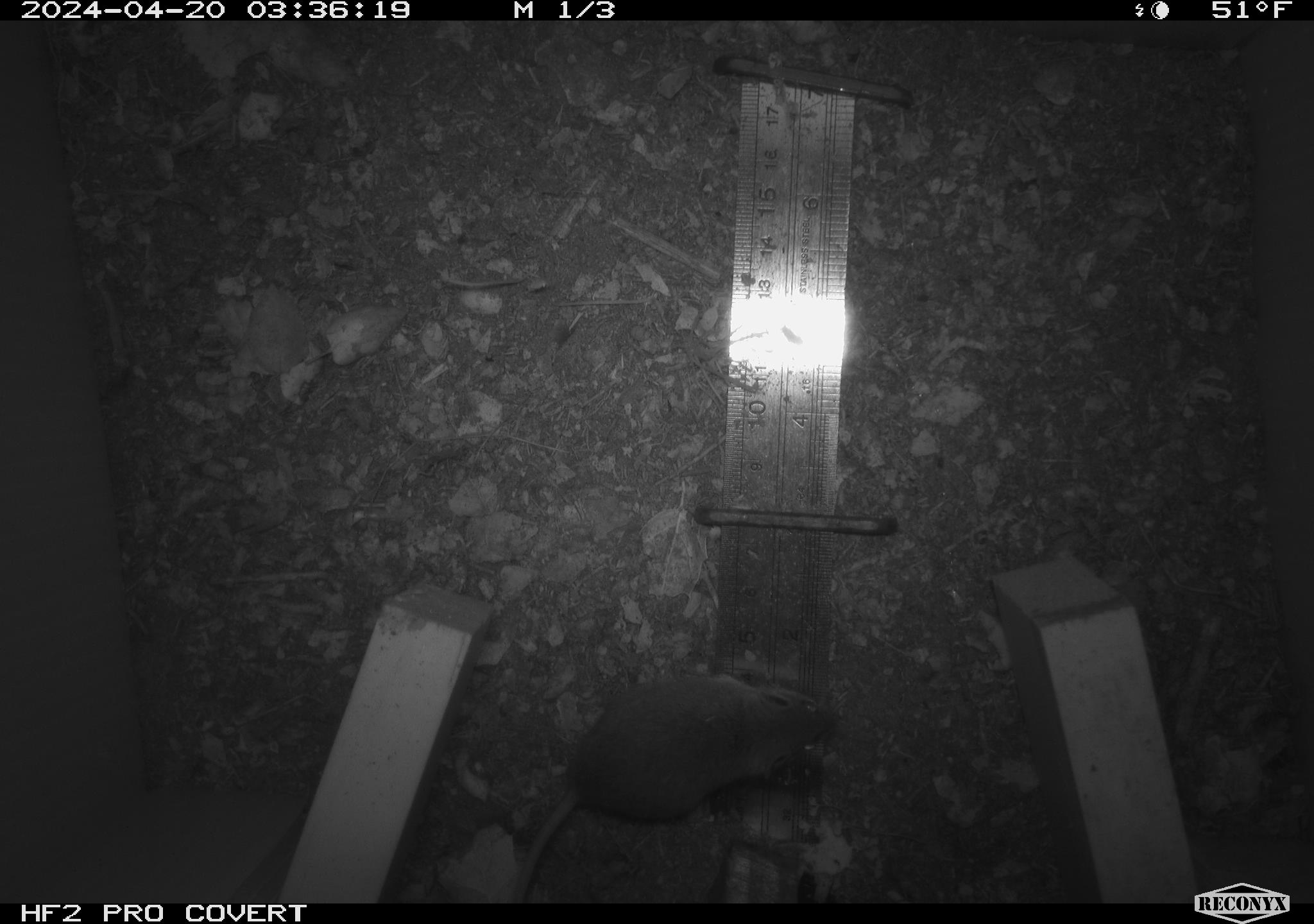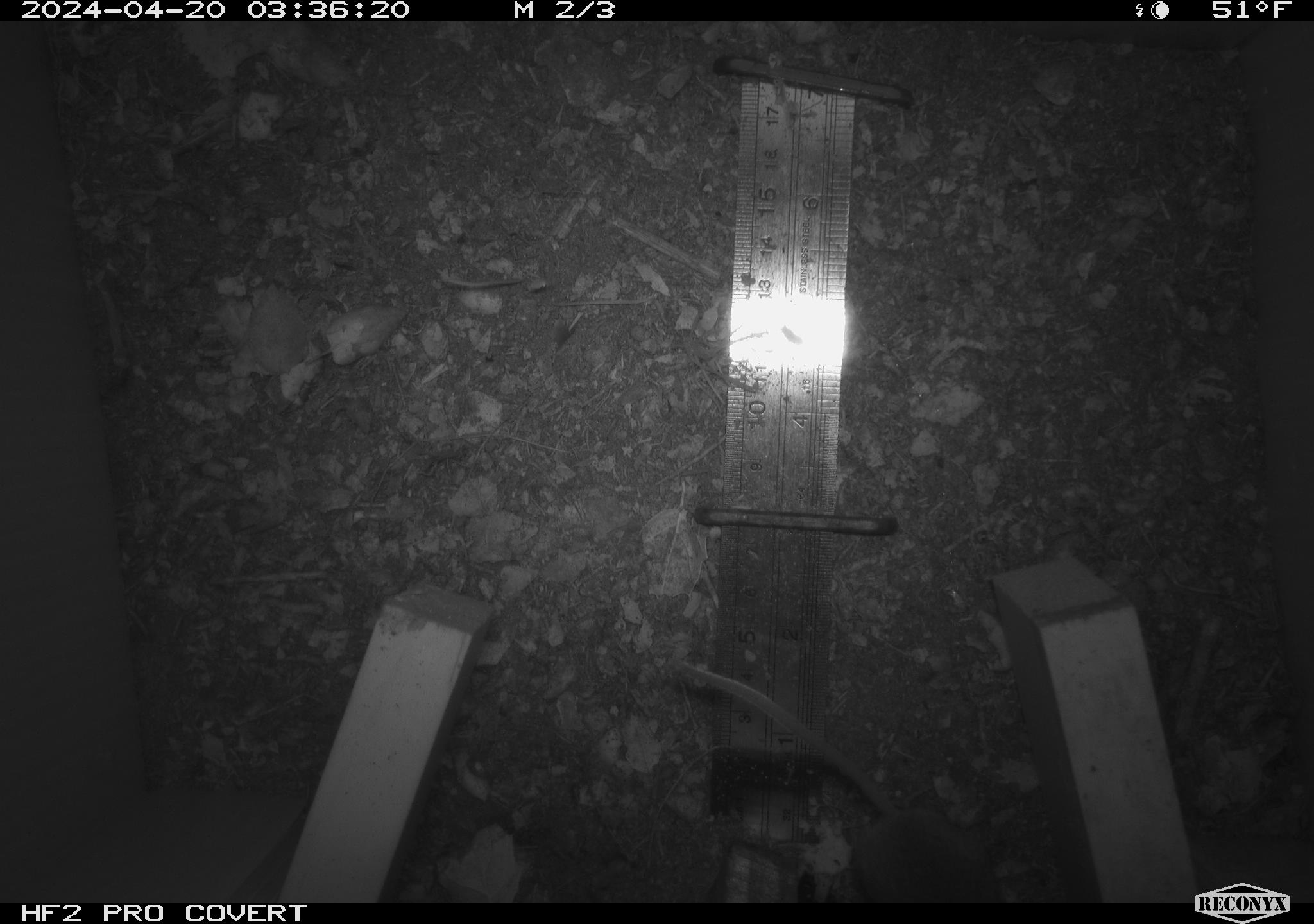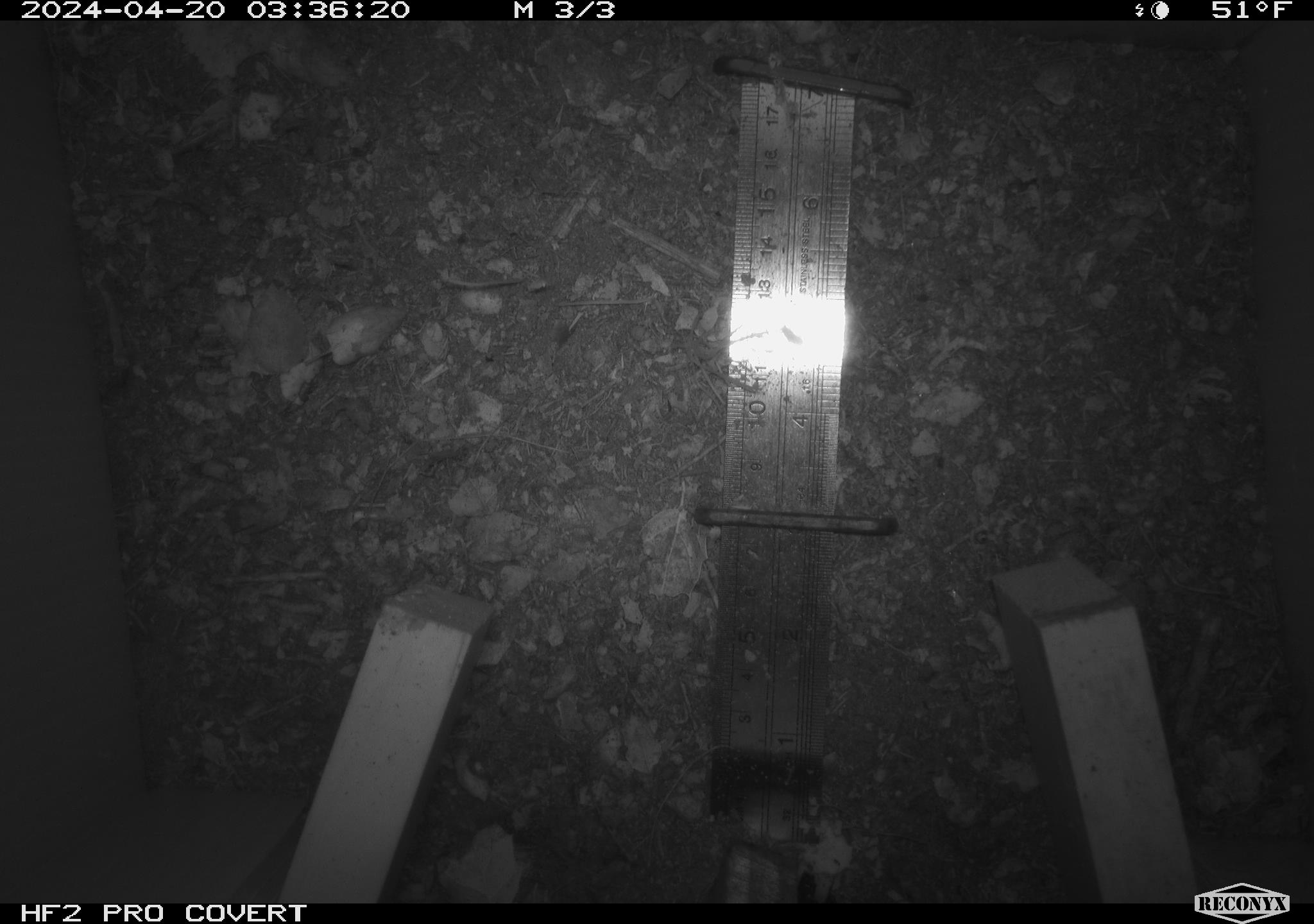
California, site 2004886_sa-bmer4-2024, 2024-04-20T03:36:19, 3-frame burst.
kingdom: Animalia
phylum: Chordata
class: Mammalia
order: Rodentia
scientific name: Rodentia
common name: mouse species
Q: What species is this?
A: Mouse species (Rodentia).